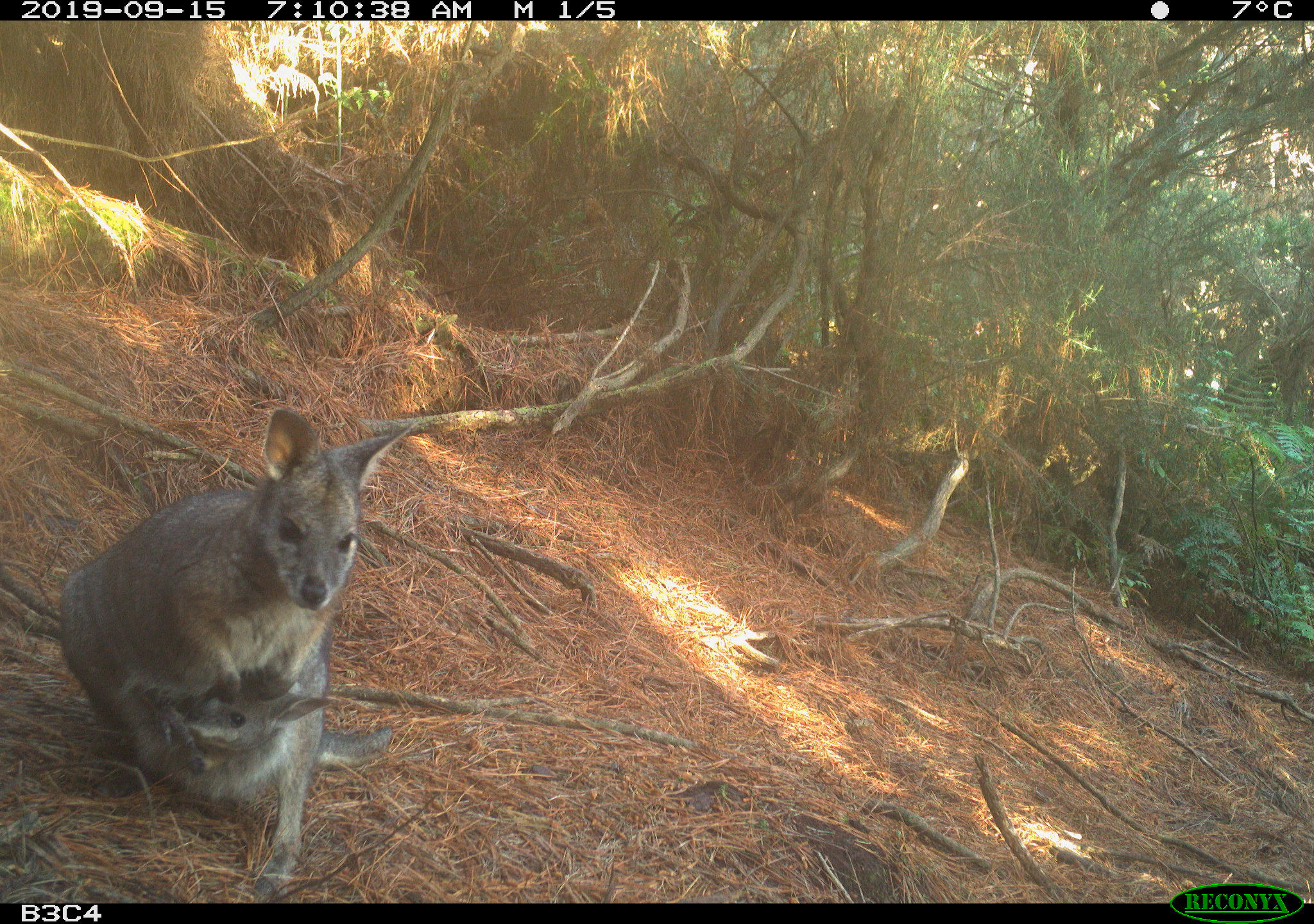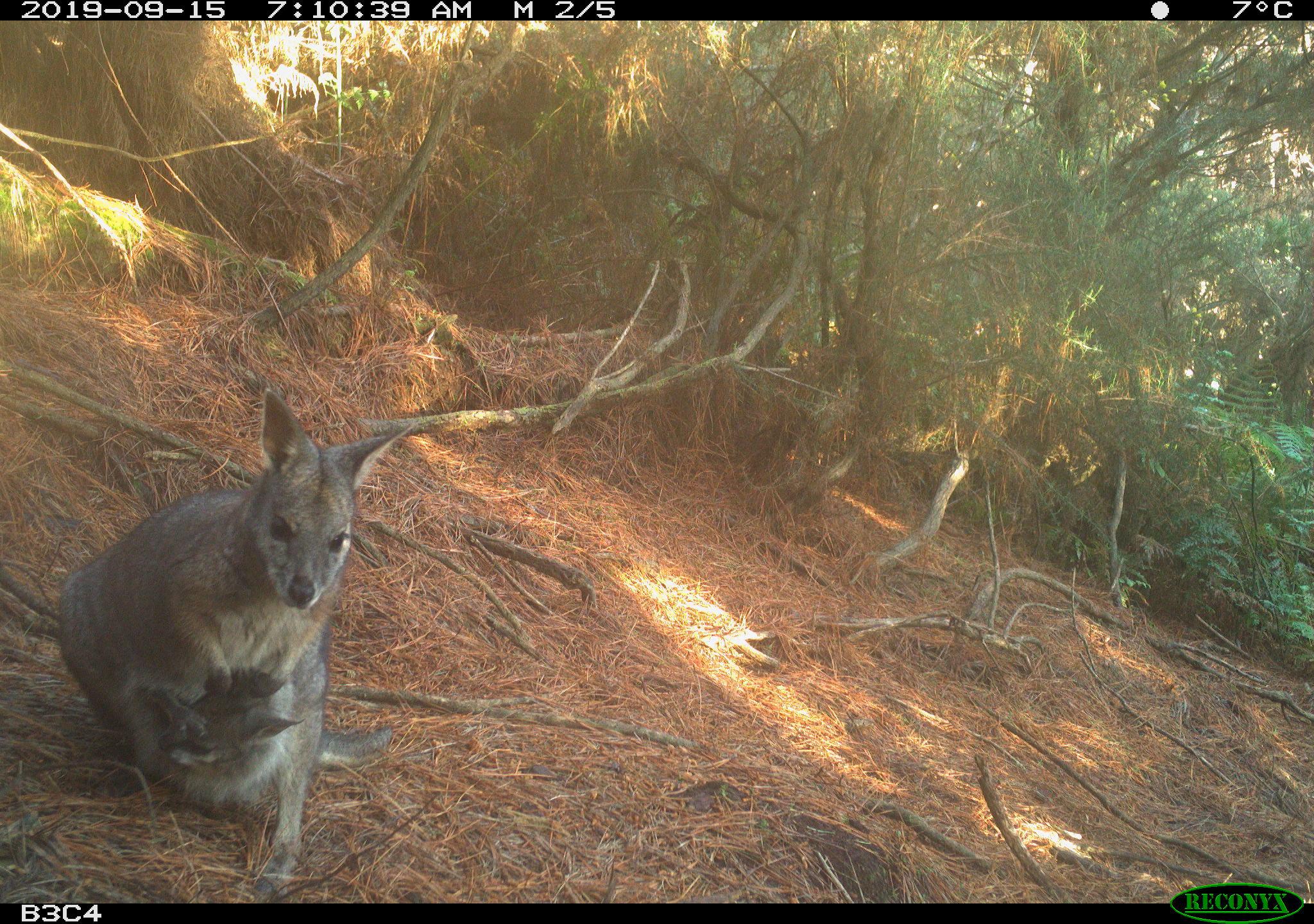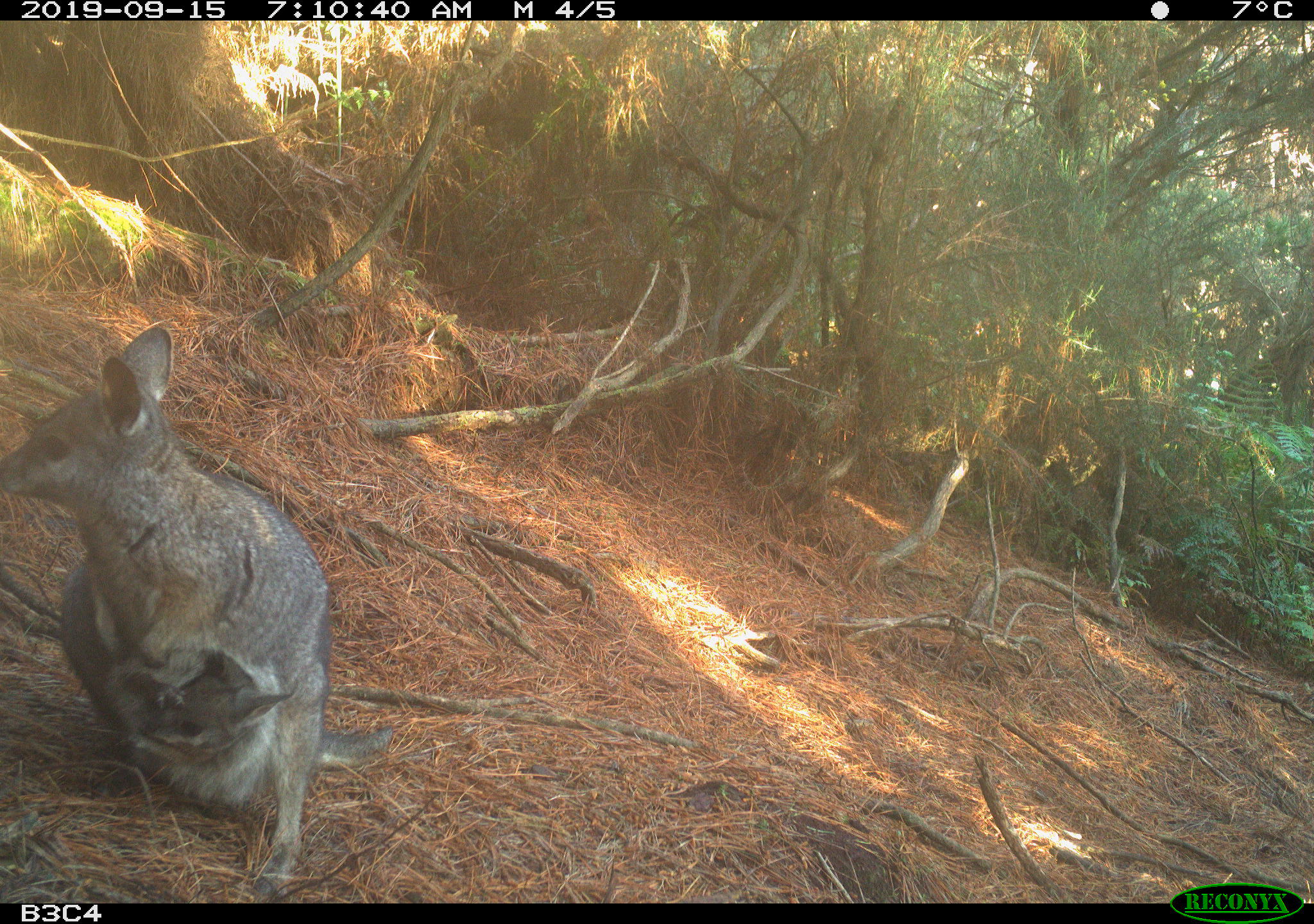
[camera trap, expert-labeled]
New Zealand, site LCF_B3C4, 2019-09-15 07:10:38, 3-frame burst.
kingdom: Animalia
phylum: Chordata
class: Mammalia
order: Diprotodontia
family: Macropodidae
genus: Notamacropus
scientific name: Notamacropus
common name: wallaby